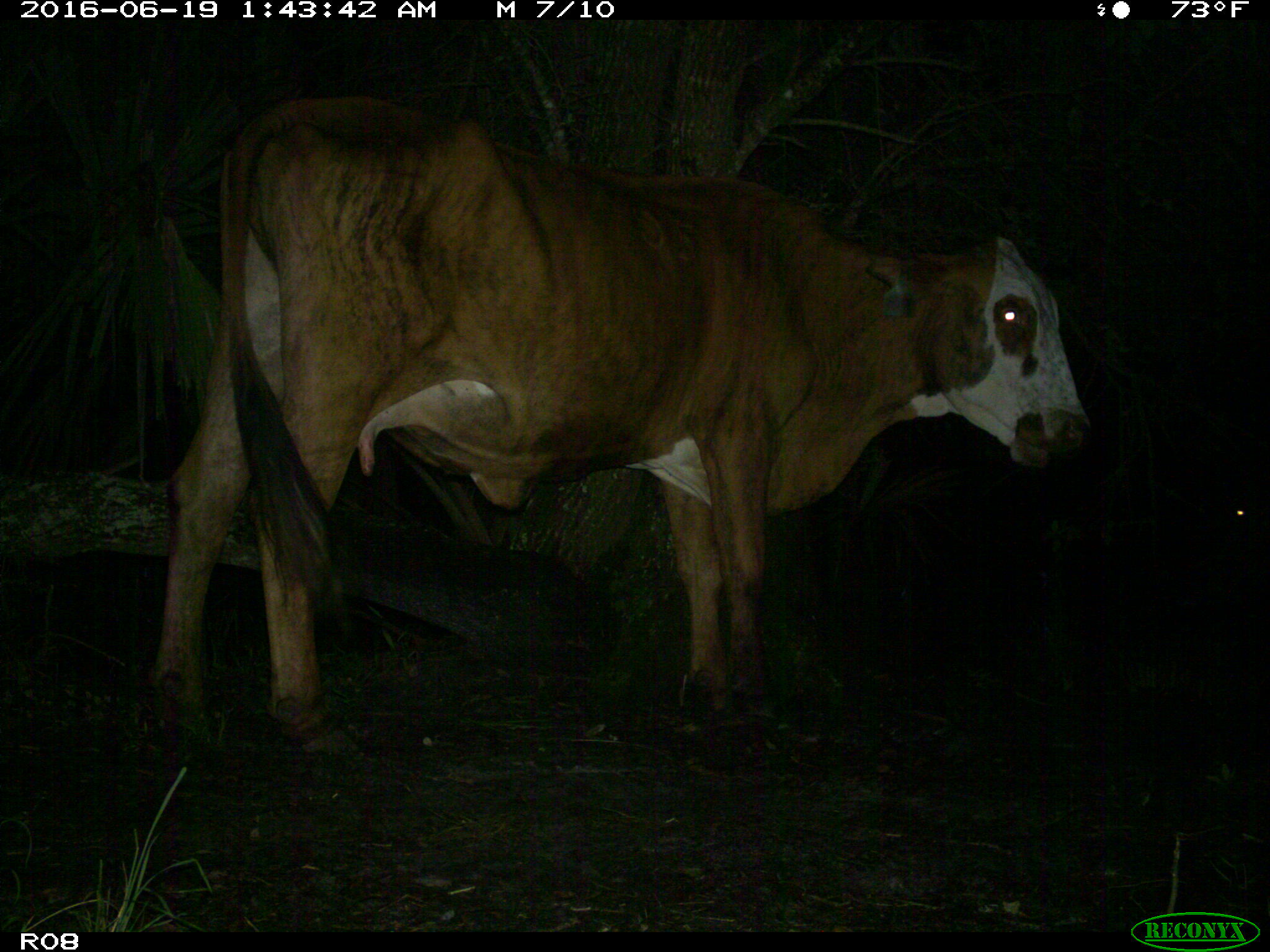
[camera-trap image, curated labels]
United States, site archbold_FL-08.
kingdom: Animalia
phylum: Chordata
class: Mammalia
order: Artiodactyla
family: Bovidae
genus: Bos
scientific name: Bos taurus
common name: domestic cow